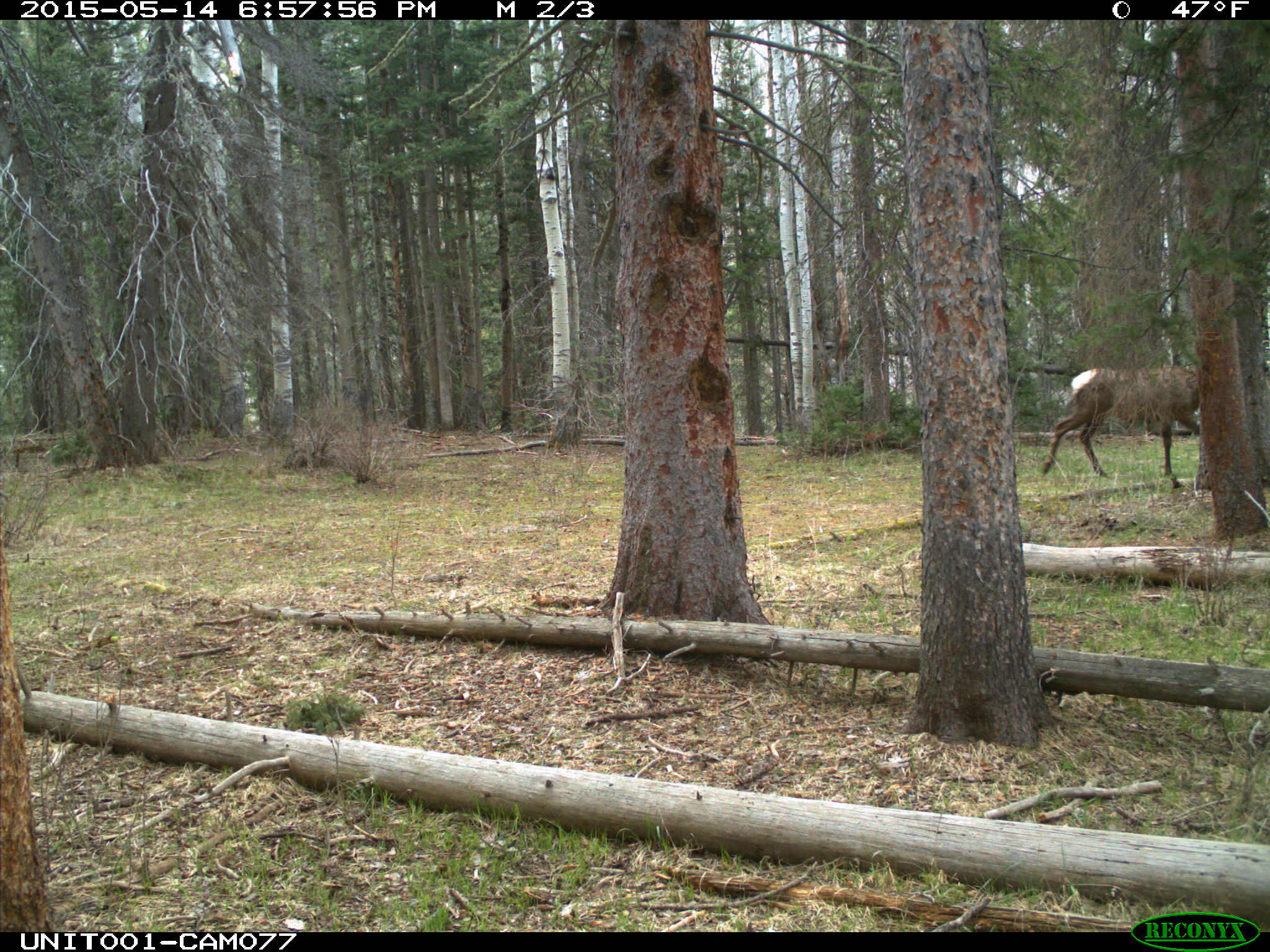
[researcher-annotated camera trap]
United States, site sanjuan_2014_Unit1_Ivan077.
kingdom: Animalia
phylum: Chordata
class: Mammalia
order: Artiodactyla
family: Cervidae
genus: Cervus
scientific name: Cervus elaphus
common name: red deer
Cervus elaphus (red deer).